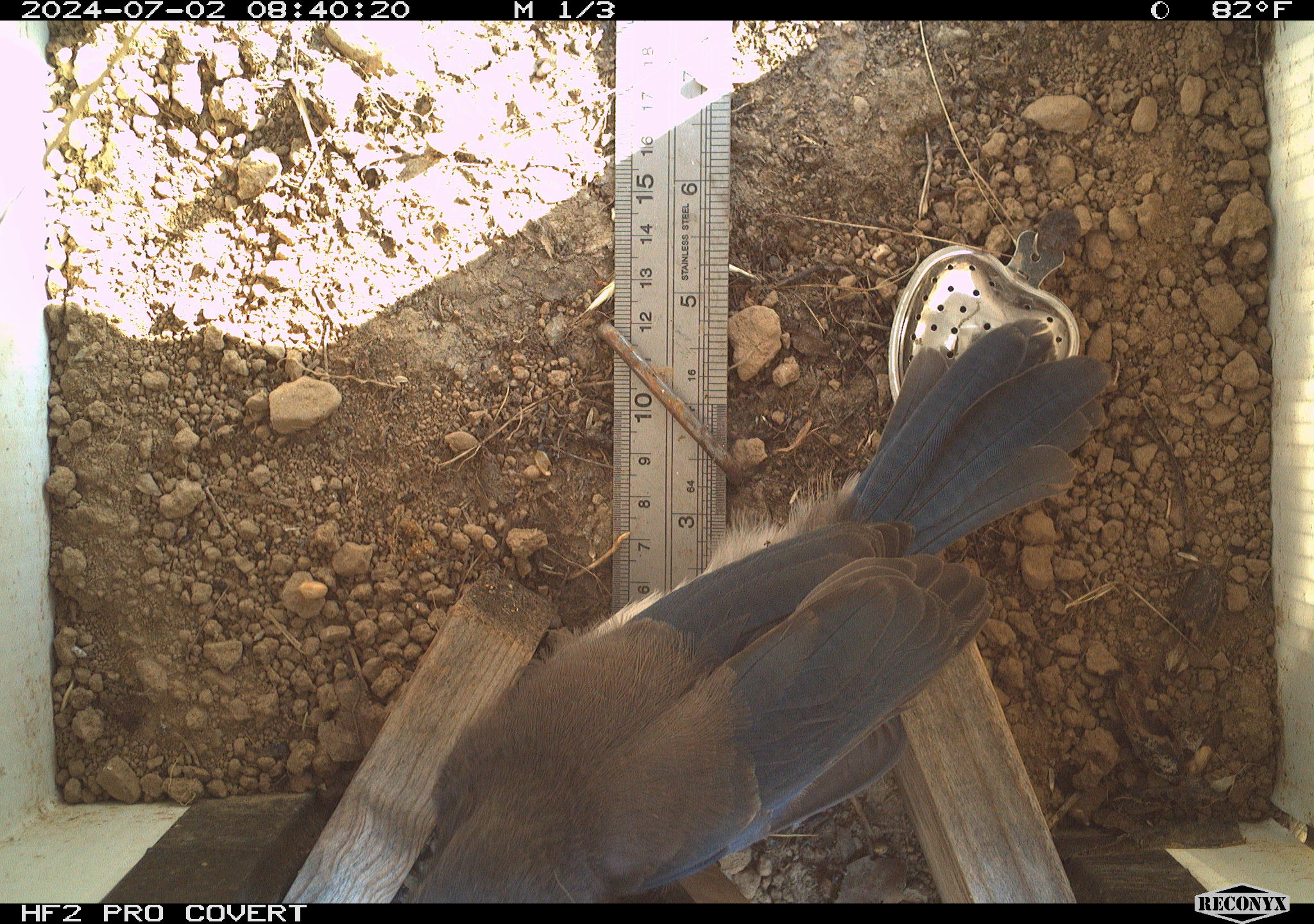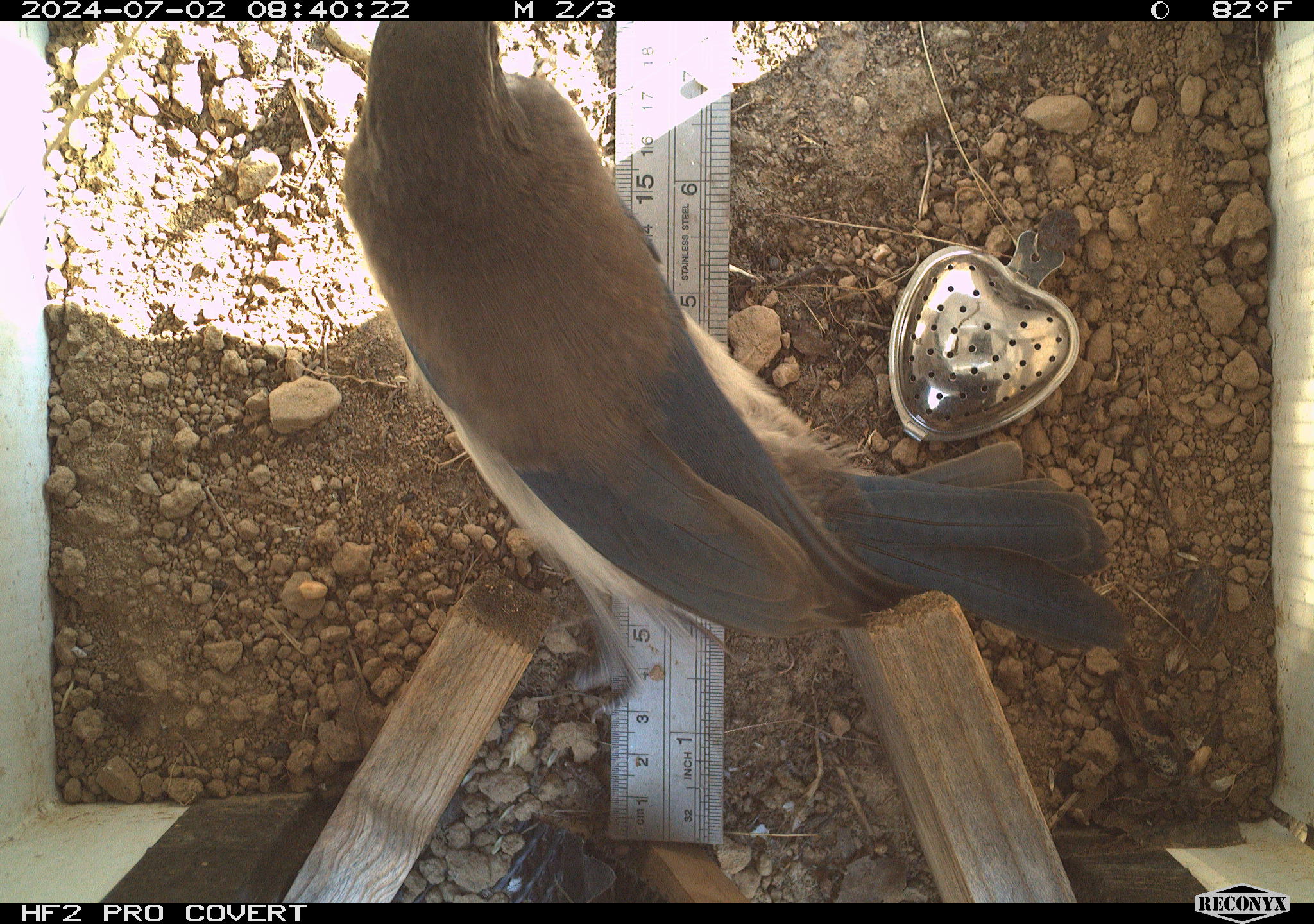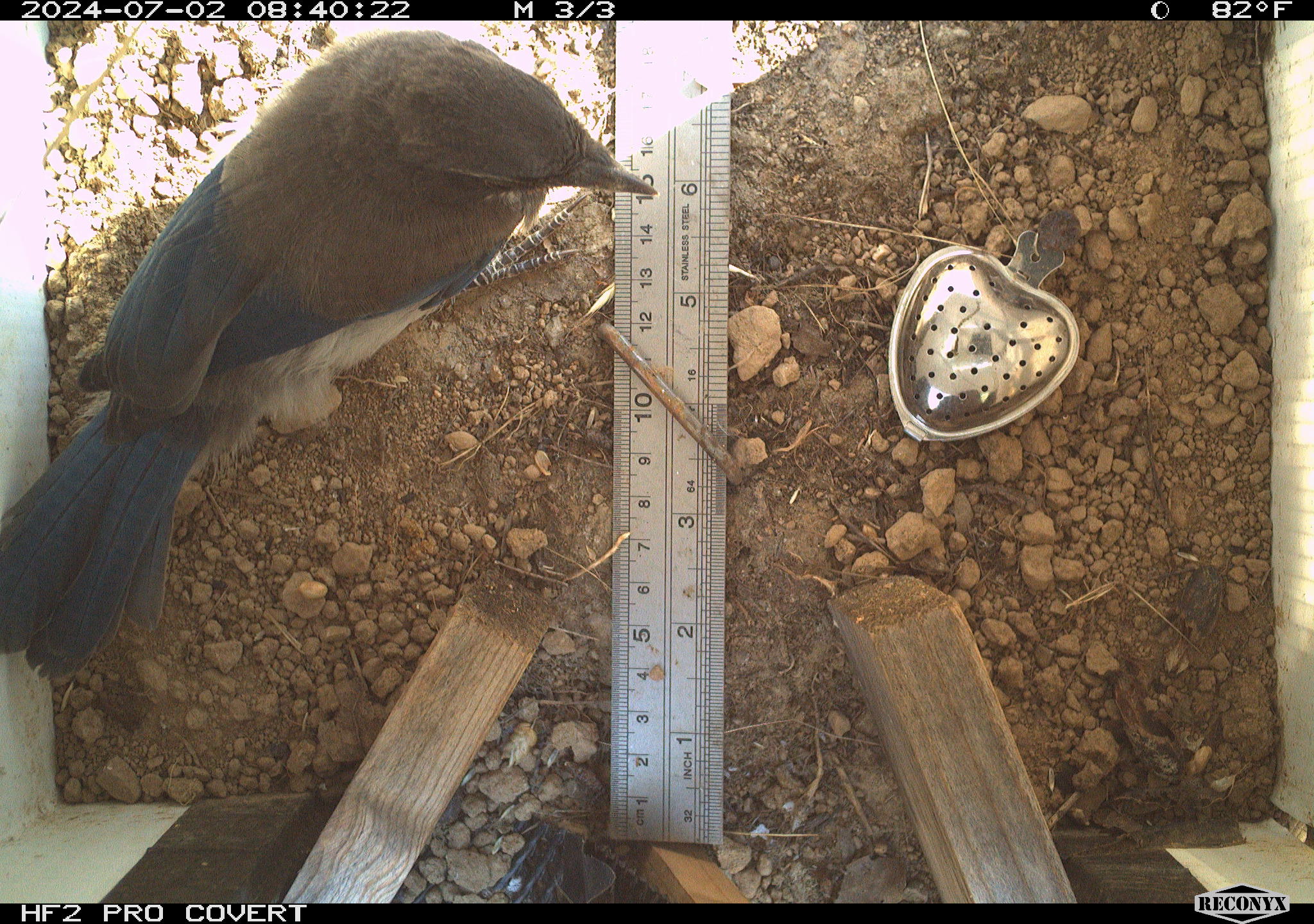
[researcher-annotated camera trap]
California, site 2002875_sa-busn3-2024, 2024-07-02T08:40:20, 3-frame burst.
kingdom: Animalia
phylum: Chordata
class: Aves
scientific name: Aves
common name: bird